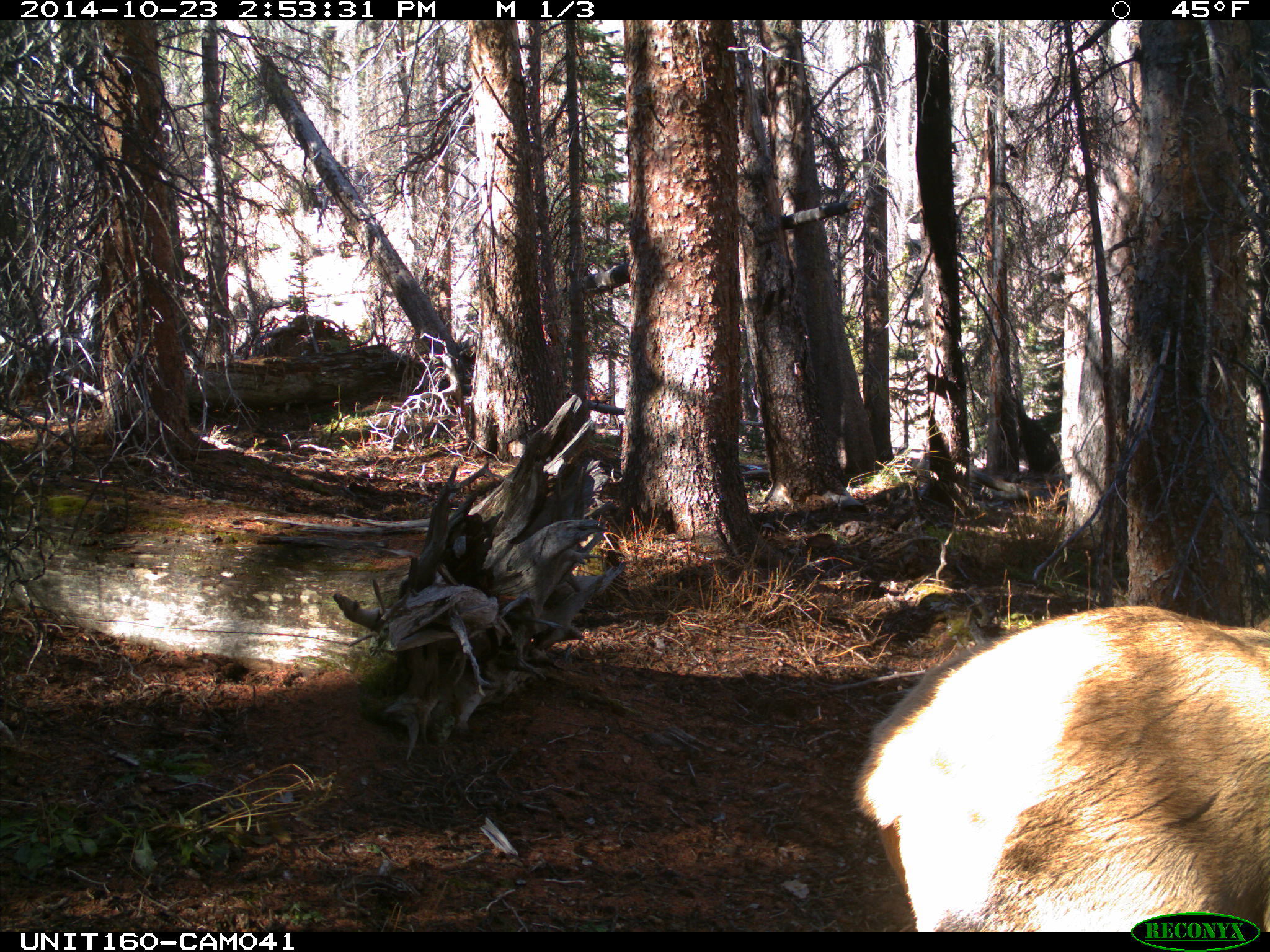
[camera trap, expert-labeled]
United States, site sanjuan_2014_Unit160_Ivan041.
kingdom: Animalia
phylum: Chordata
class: Mammalia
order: Artiodactyla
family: Cervidae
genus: Cervus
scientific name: Cervus elaphus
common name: red deer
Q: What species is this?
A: Cervus elaphus (red deer).